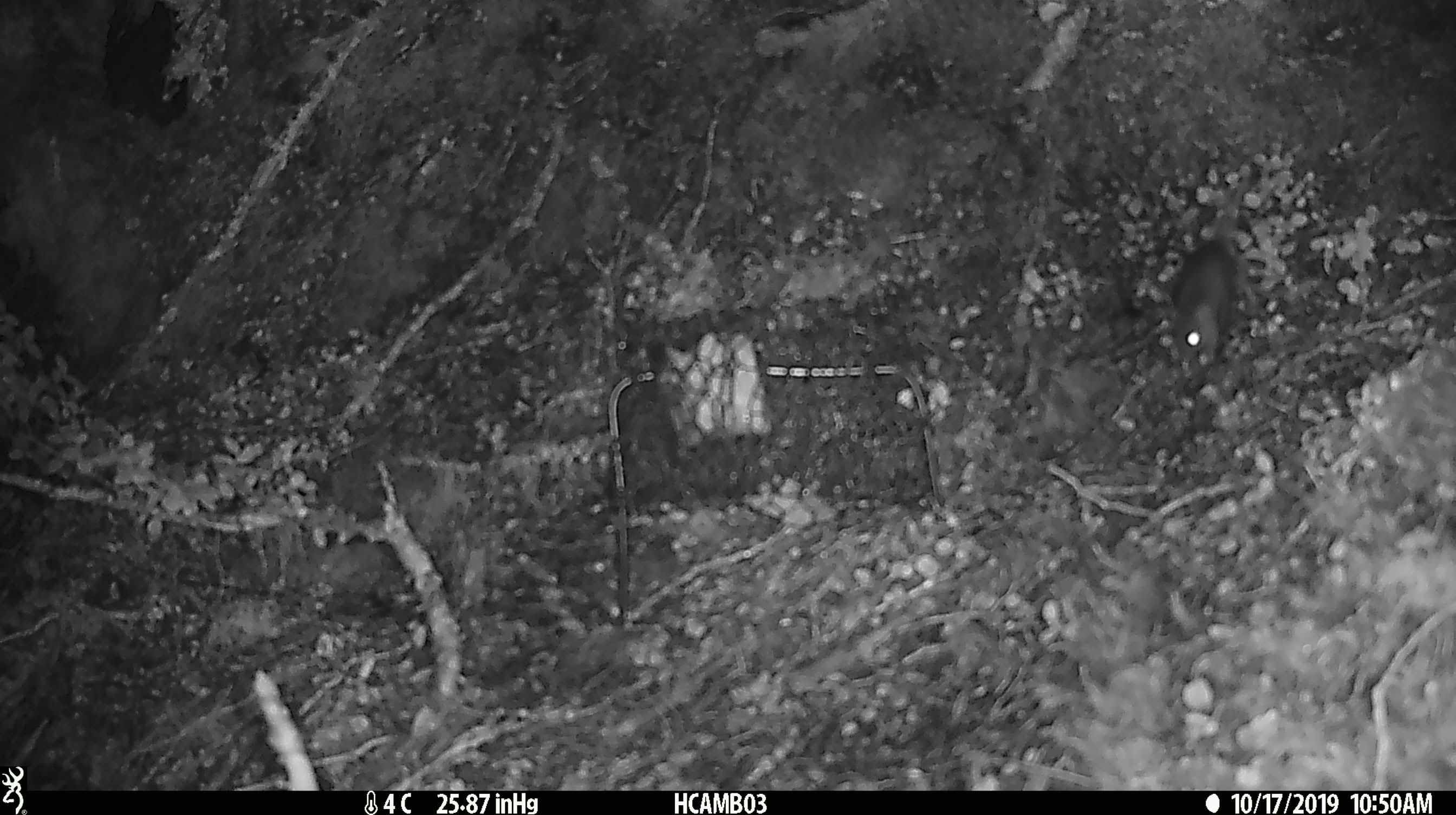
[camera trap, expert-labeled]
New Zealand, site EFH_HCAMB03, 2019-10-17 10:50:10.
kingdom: Animalia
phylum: Chordata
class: Mammalia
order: Rodentia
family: Muridae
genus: Mus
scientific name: Mus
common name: mouse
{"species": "mouse (Mus)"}